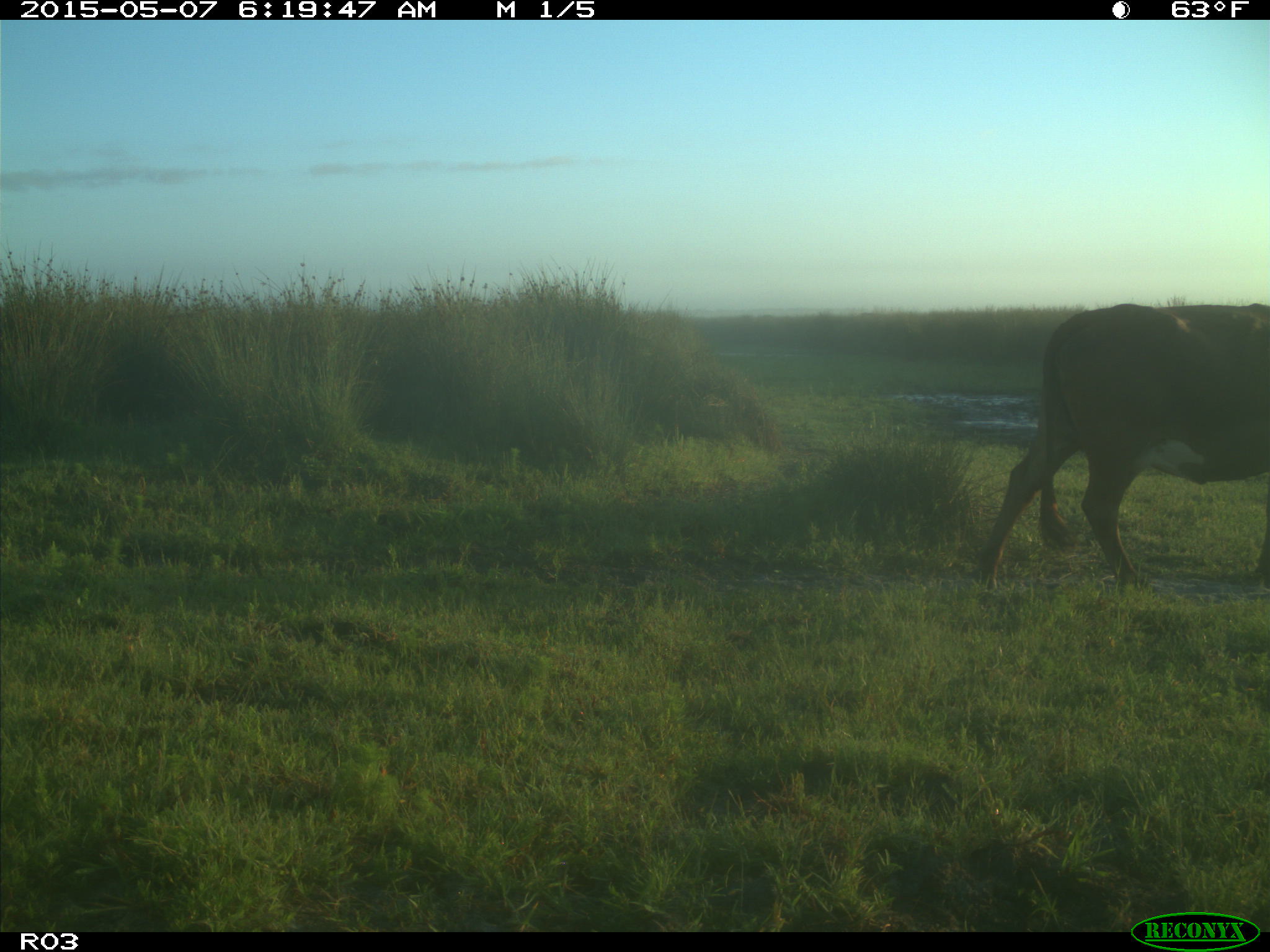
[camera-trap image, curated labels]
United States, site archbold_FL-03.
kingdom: Animalia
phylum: Chordata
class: Mammalia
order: Artiodactyla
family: Bovidae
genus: Bos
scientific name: Bos taurus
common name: domestic cow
Bos taurus (domestic cow).